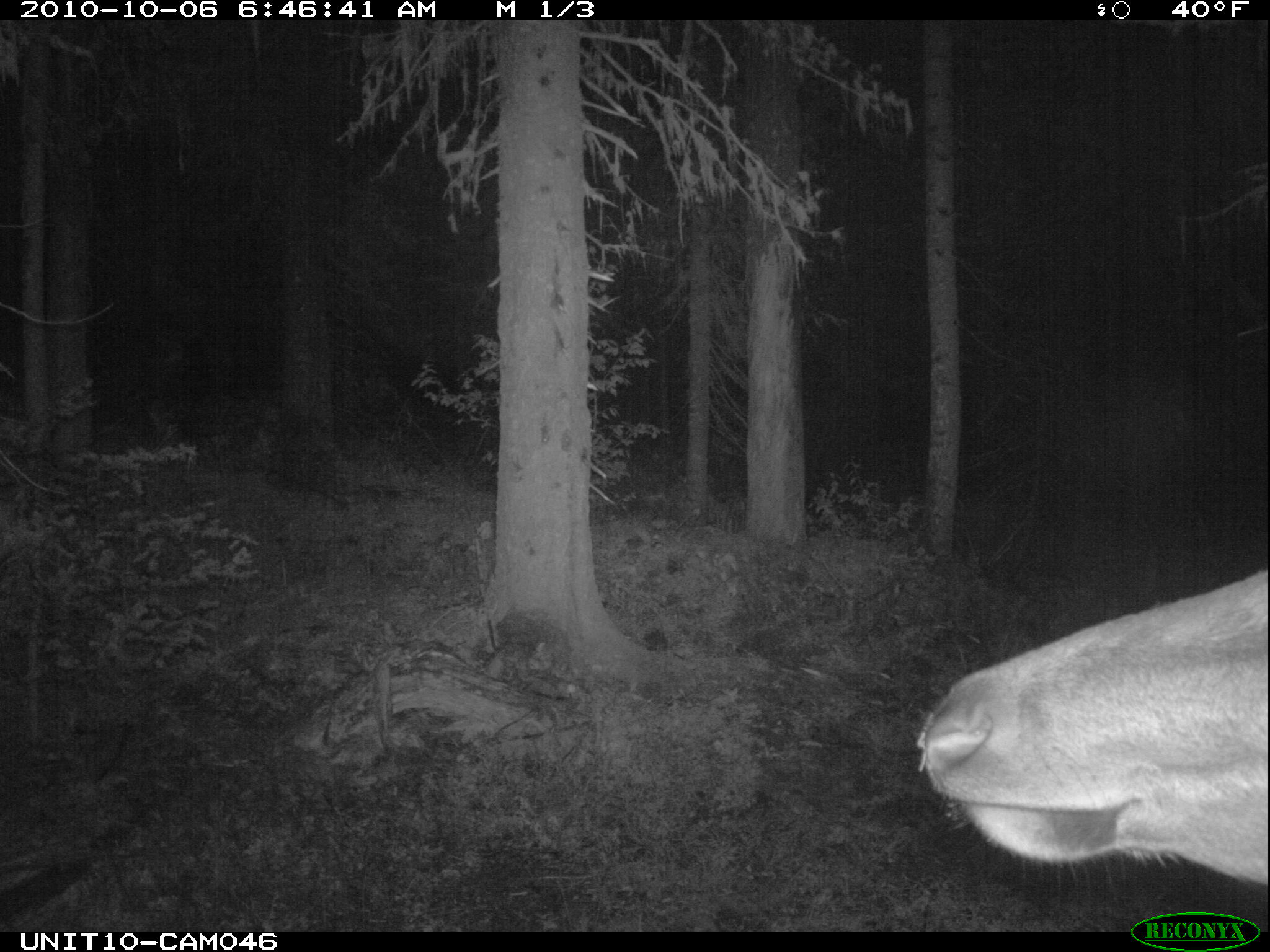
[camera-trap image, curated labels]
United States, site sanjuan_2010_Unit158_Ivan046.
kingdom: Animalia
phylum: Chordata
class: Mammalia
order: Artiodactyla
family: Cervidae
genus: Cervus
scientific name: Cervus elaphus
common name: red deer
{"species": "Cervus elaphus (red deer)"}